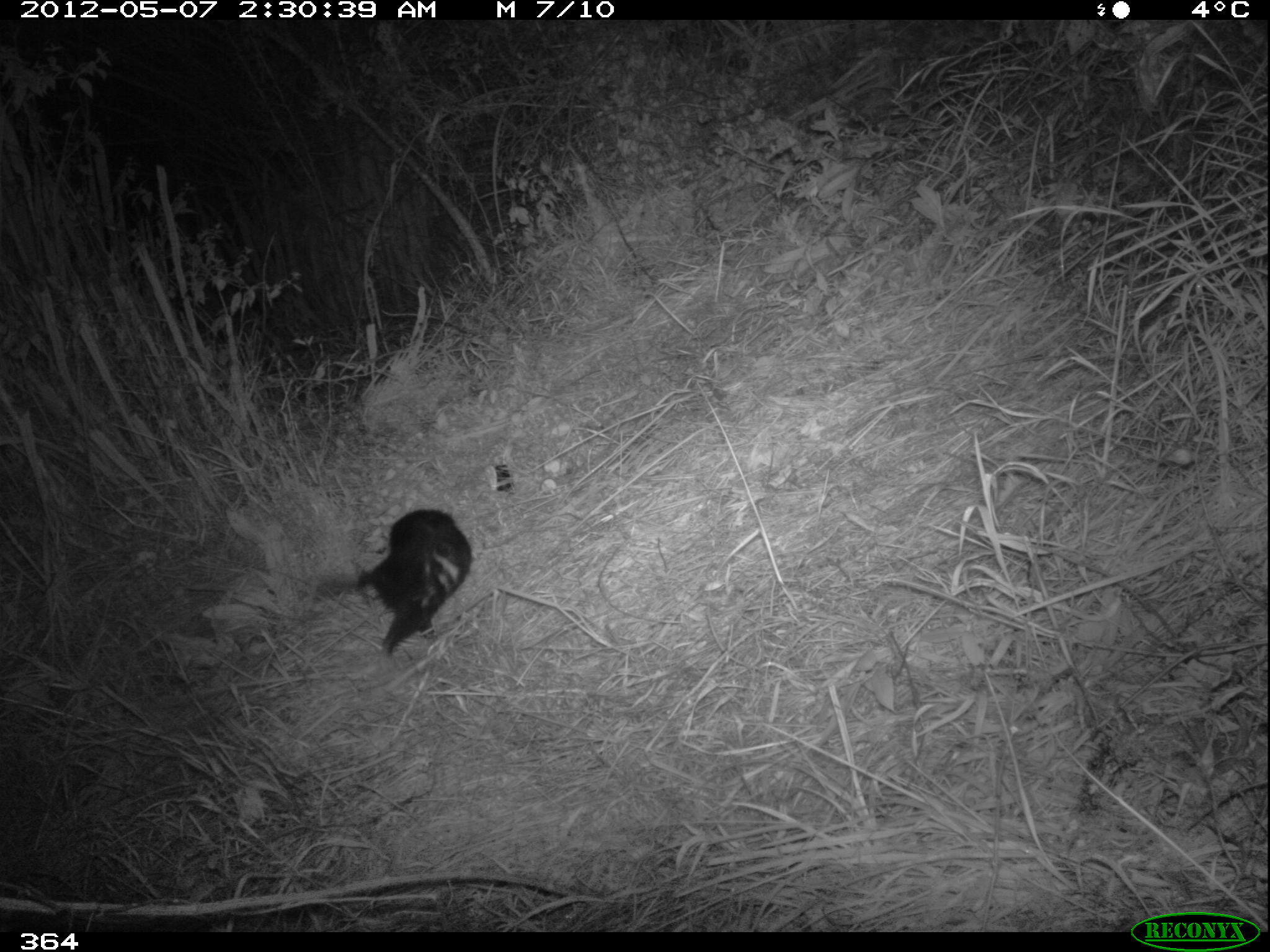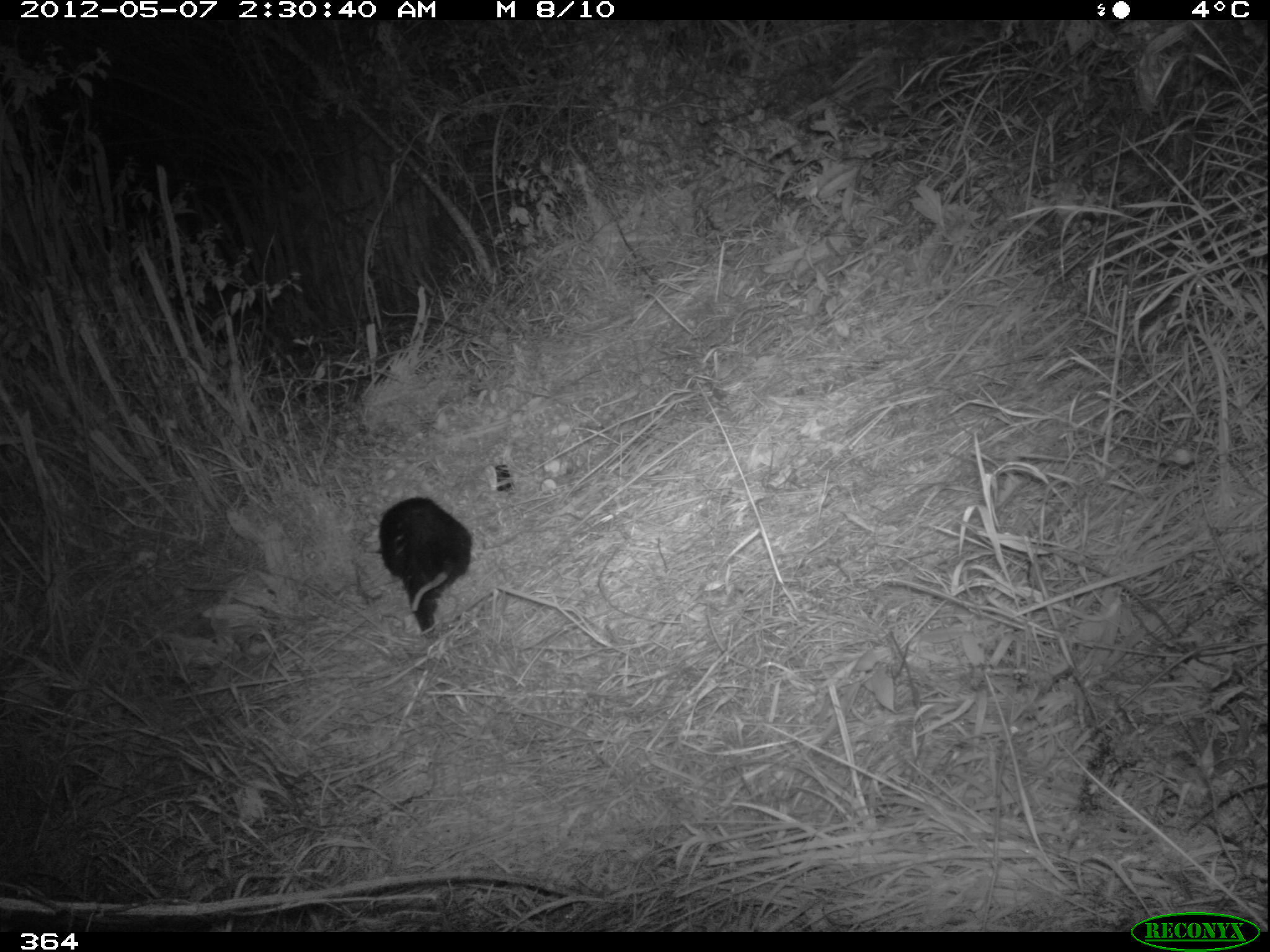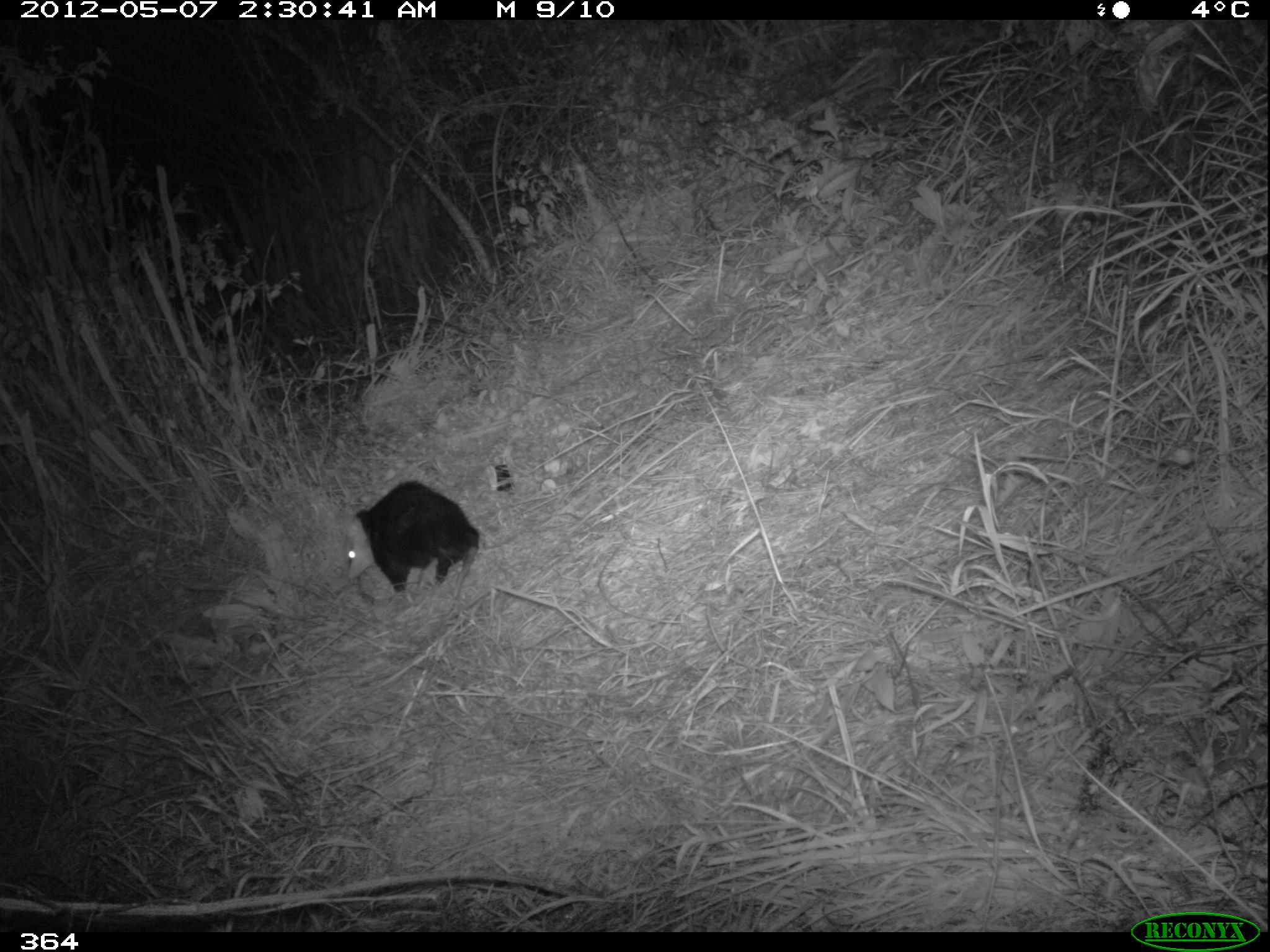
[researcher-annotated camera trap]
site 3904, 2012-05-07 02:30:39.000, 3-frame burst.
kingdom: Animalia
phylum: Chordata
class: Mammalia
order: Didelphimorphia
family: Didelphidae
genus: Didelphis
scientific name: Didelphis pernigra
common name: andean white-eared opossum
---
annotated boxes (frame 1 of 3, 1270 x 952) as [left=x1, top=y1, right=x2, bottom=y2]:
didelphis pernigra: [left=354, top=507, right=472, bottom=655]